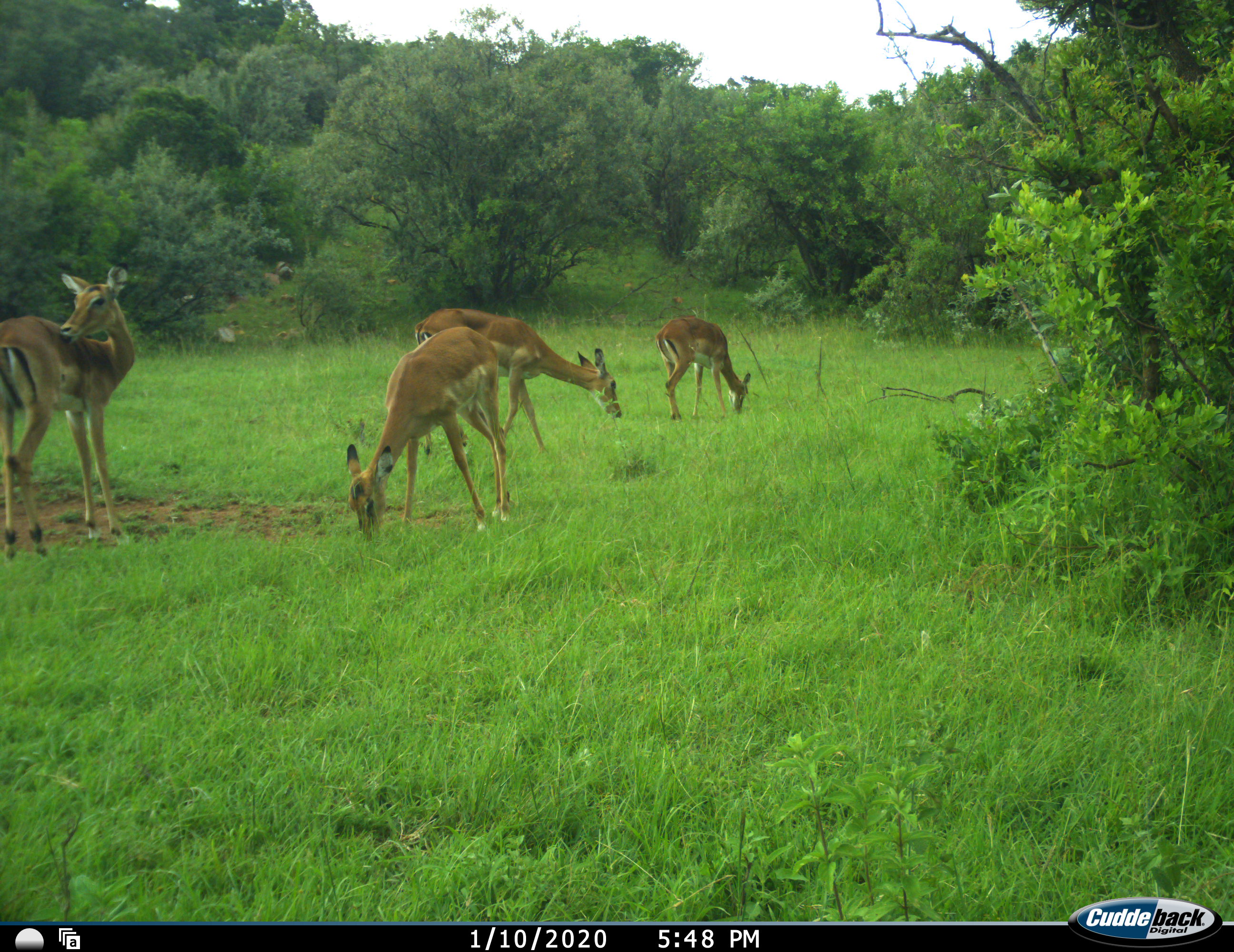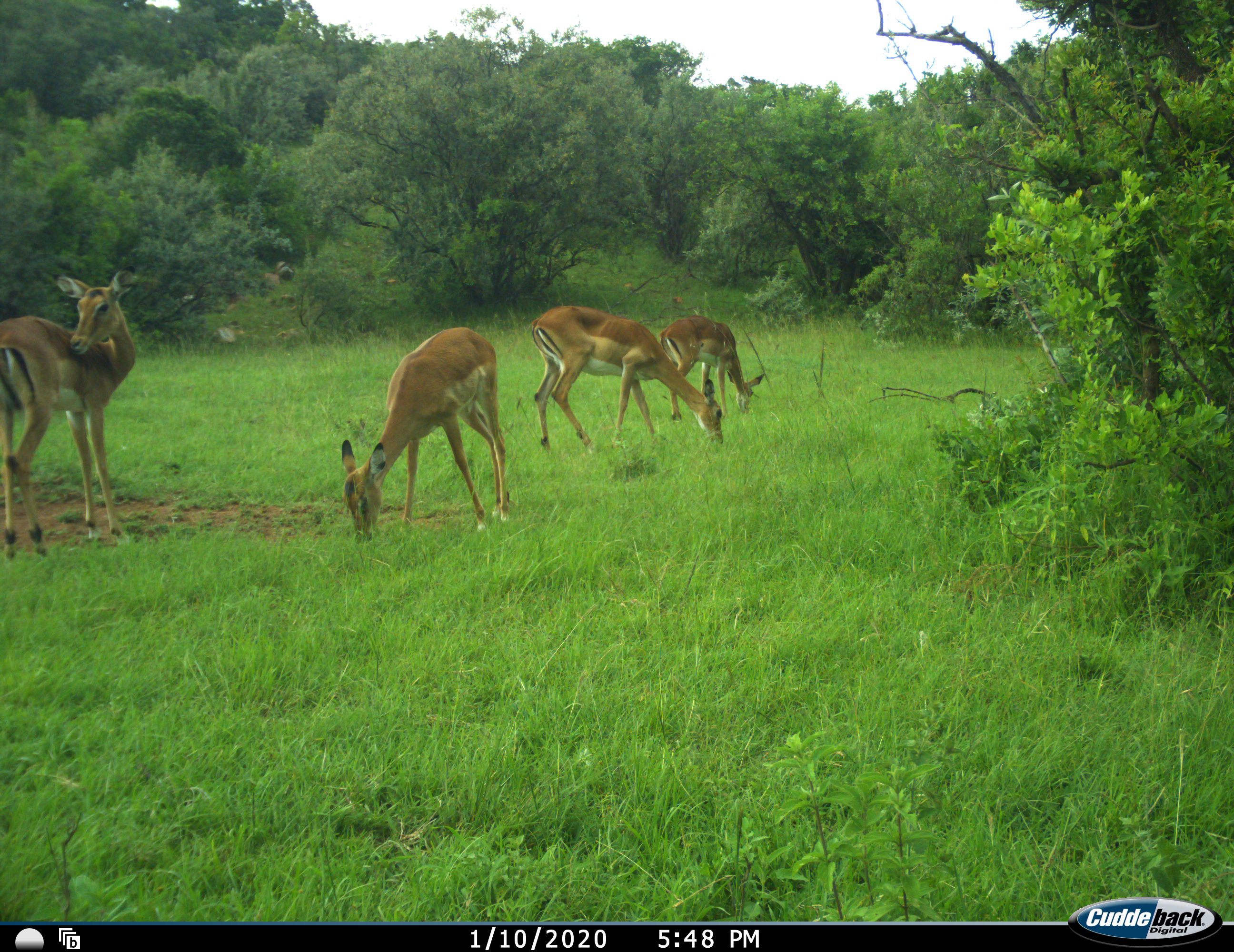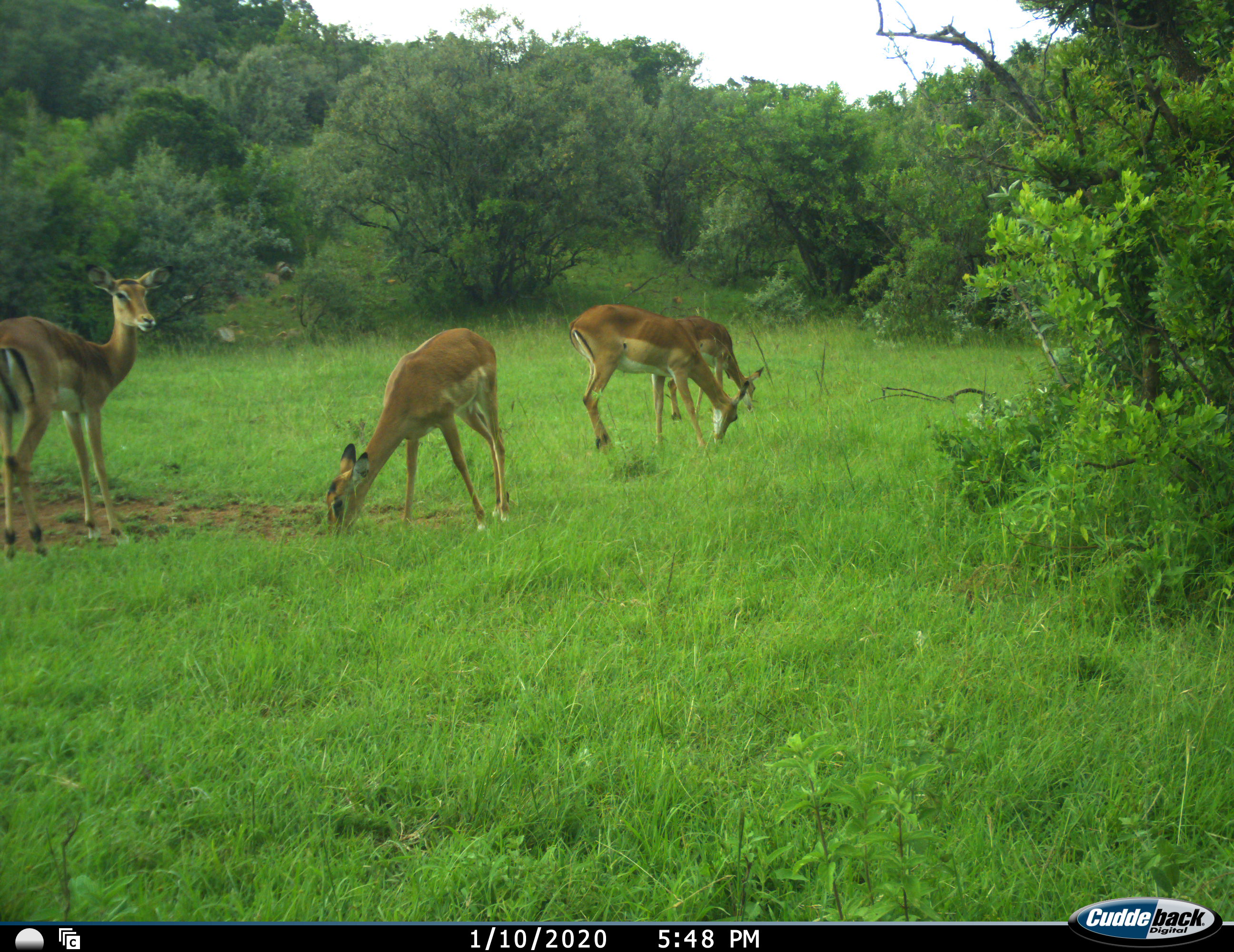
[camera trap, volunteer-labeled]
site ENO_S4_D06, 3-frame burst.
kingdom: Animalia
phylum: Chordata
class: Mammalia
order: Artiodactyla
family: Bovidae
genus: Aepyceros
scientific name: Aepyceros melampus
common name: impala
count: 4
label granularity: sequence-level